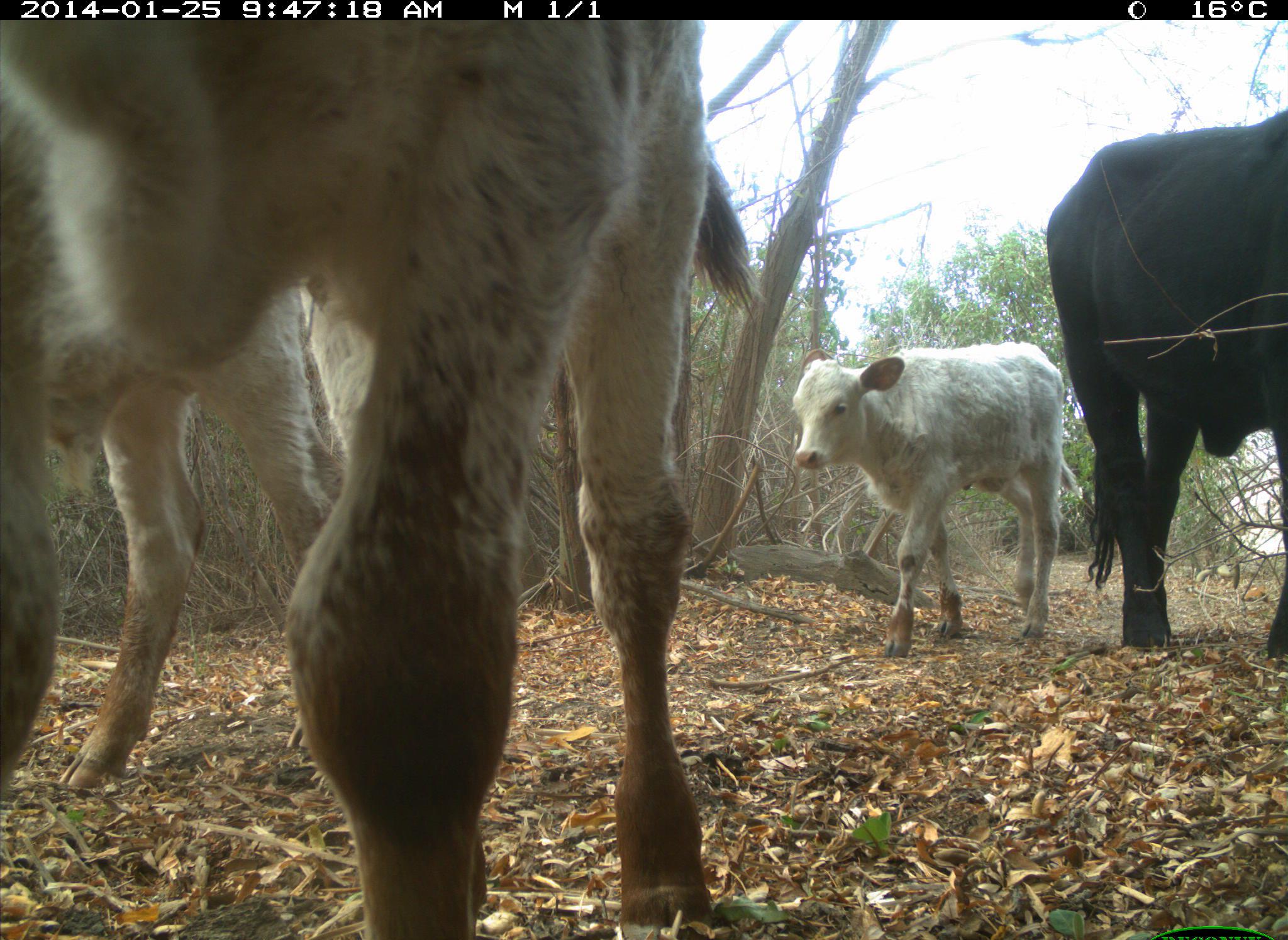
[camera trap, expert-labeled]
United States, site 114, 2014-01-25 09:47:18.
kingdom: Animalia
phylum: Chordata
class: Mammalia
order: Artiodactyla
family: Bovidae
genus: Bos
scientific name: Bos taurus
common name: cow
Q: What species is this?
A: Cow (Bos taurus).